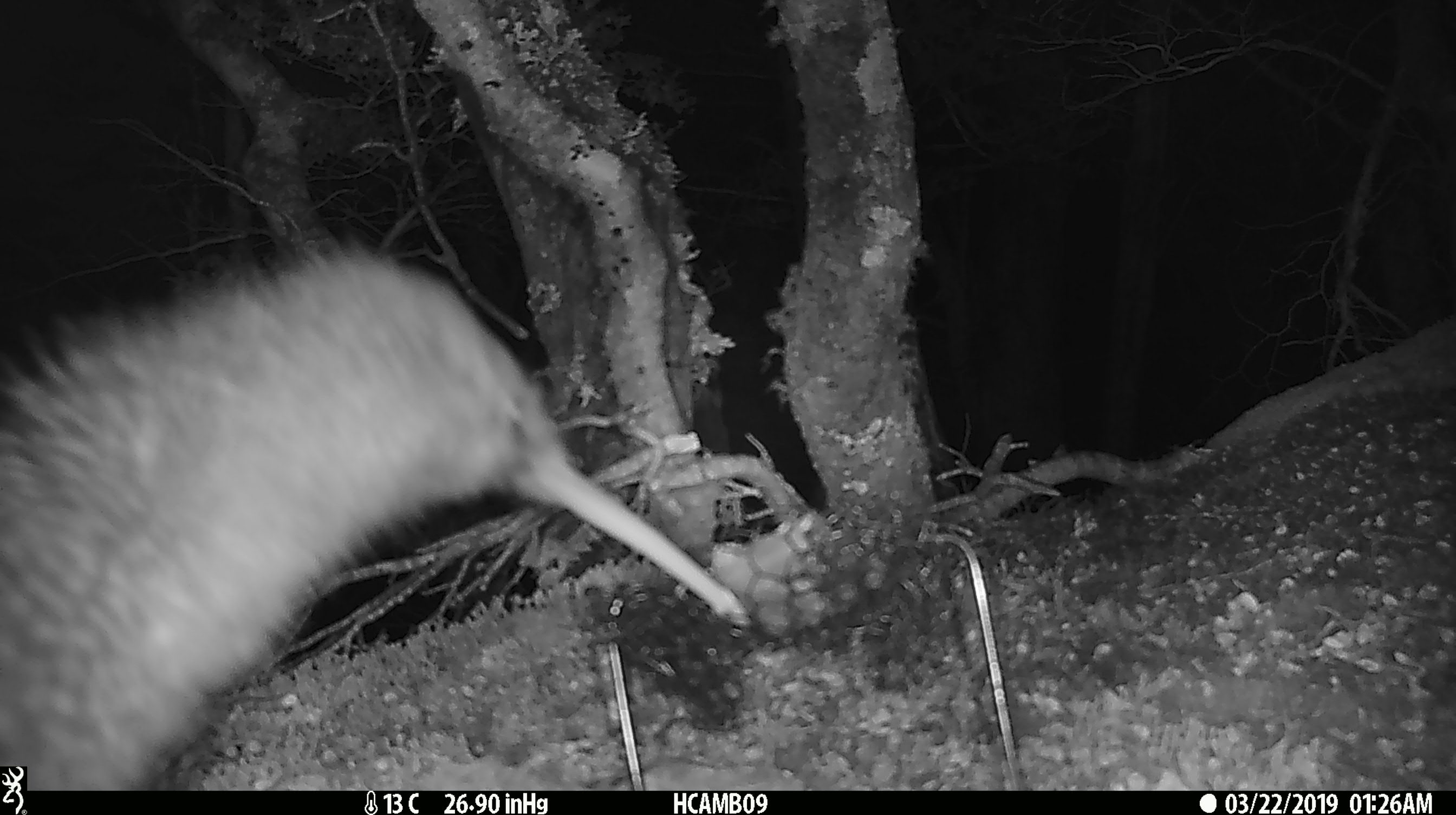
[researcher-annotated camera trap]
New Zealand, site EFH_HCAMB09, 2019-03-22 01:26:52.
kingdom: Animalia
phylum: Chordata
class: Aves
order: Apterygiformes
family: Apterygidae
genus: Apteryx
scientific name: Apteryx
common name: kiwi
Kiwi (Apteryx).